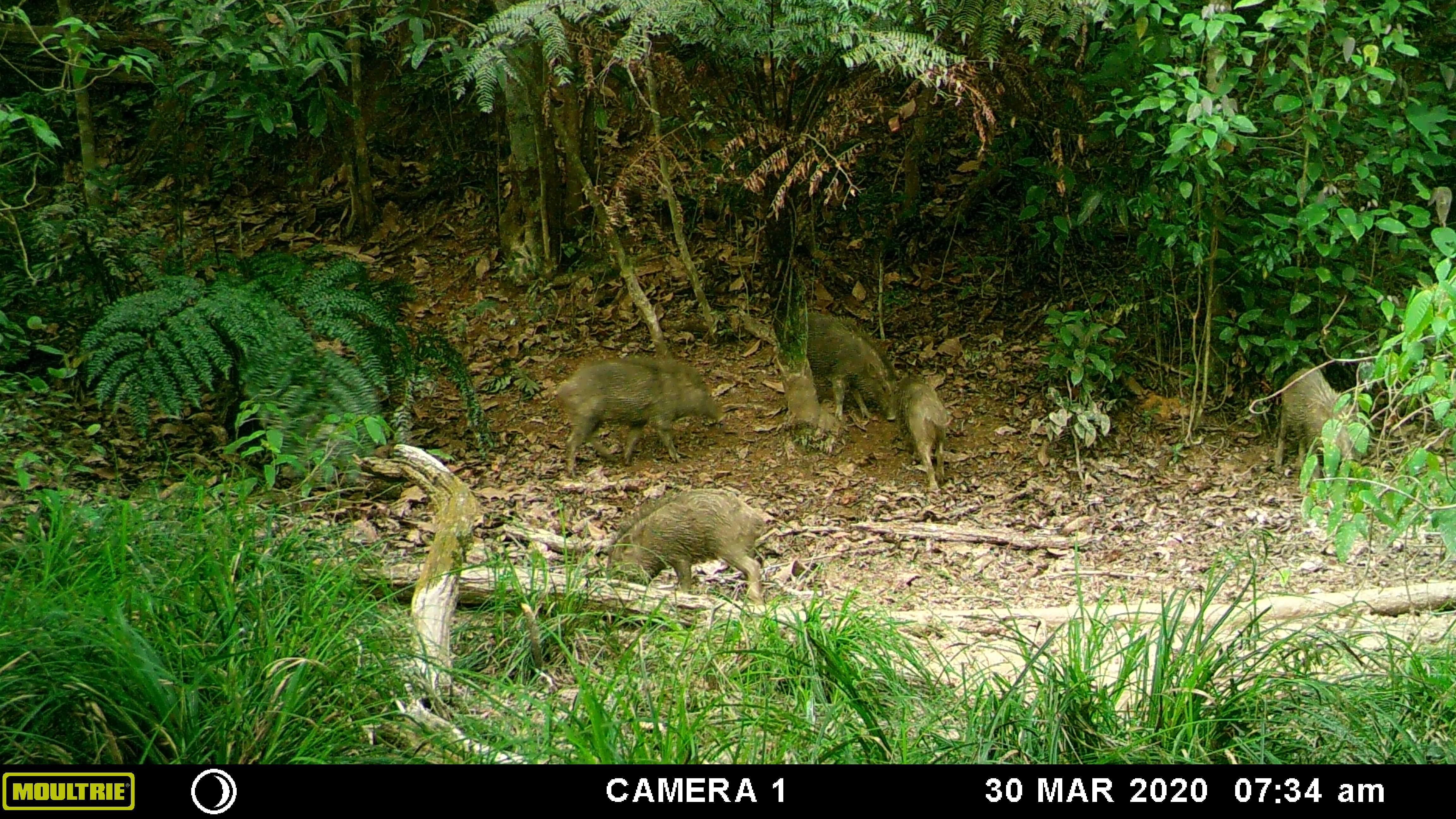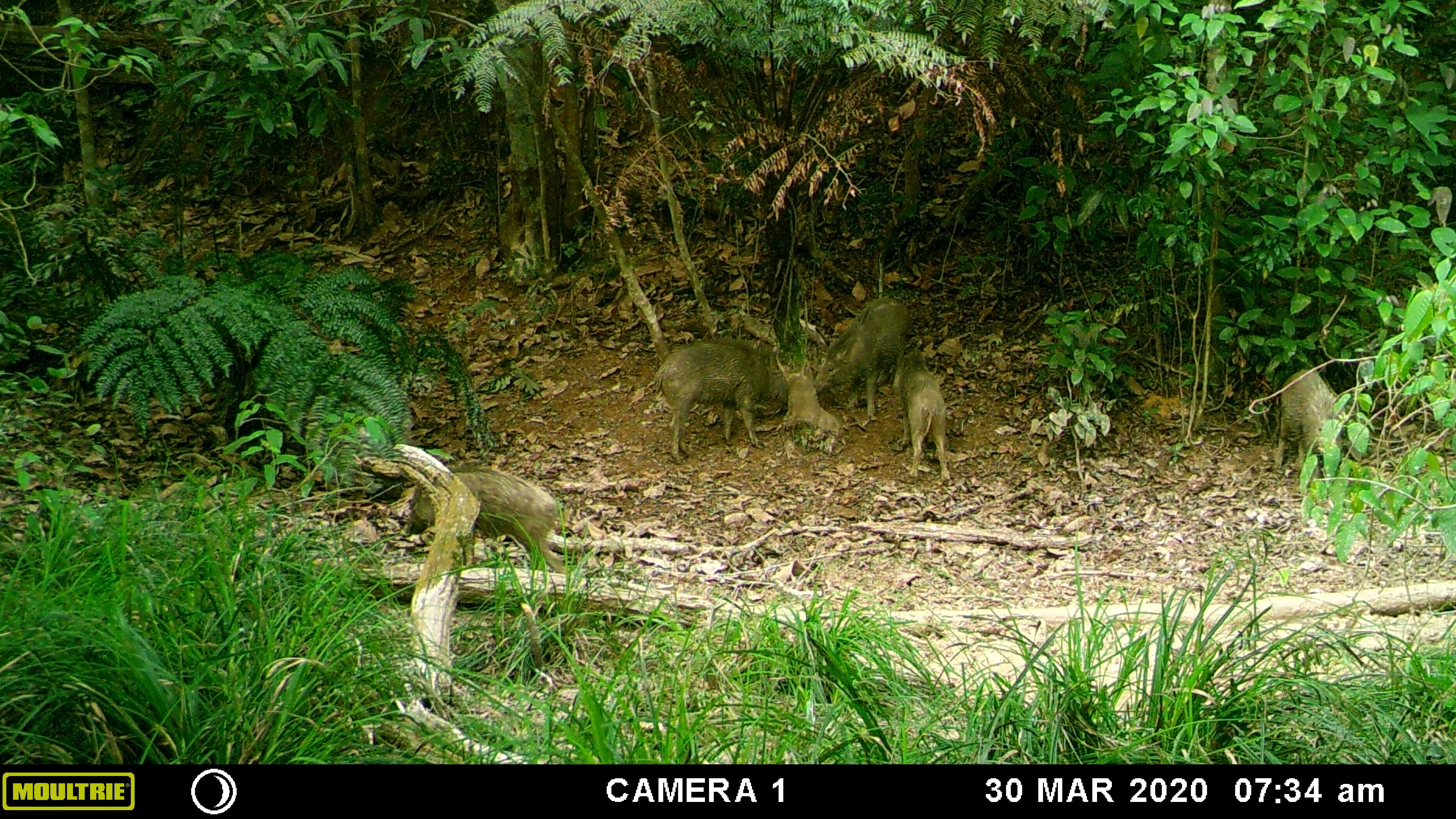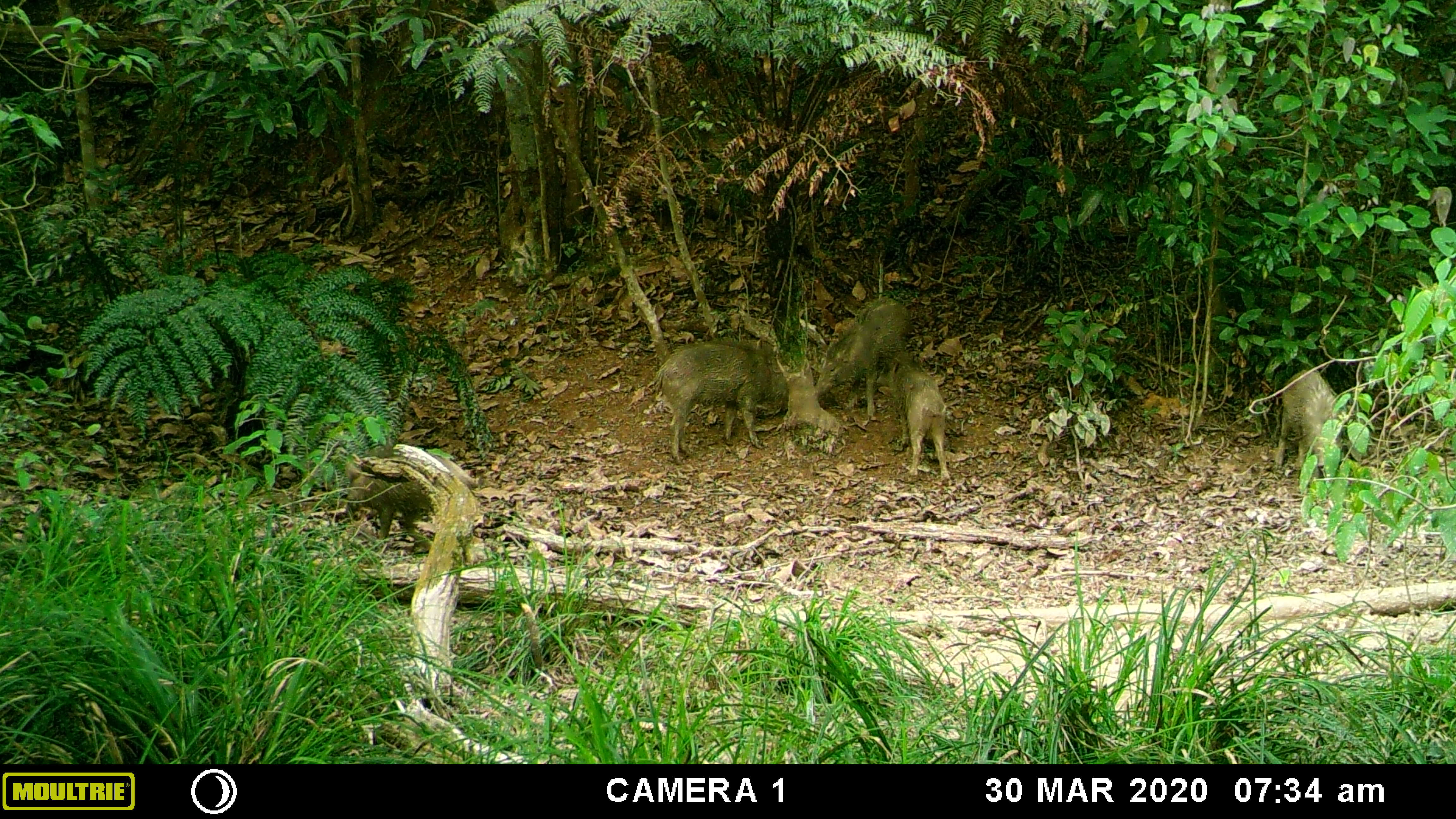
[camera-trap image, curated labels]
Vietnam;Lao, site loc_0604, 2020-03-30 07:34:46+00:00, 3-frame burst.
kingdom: Animalia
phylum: Chordata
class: Mammalia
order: Artiodactyla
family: Suidae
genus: Sus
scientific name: Sus scrofa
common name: eurasian wild pig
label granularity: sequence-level